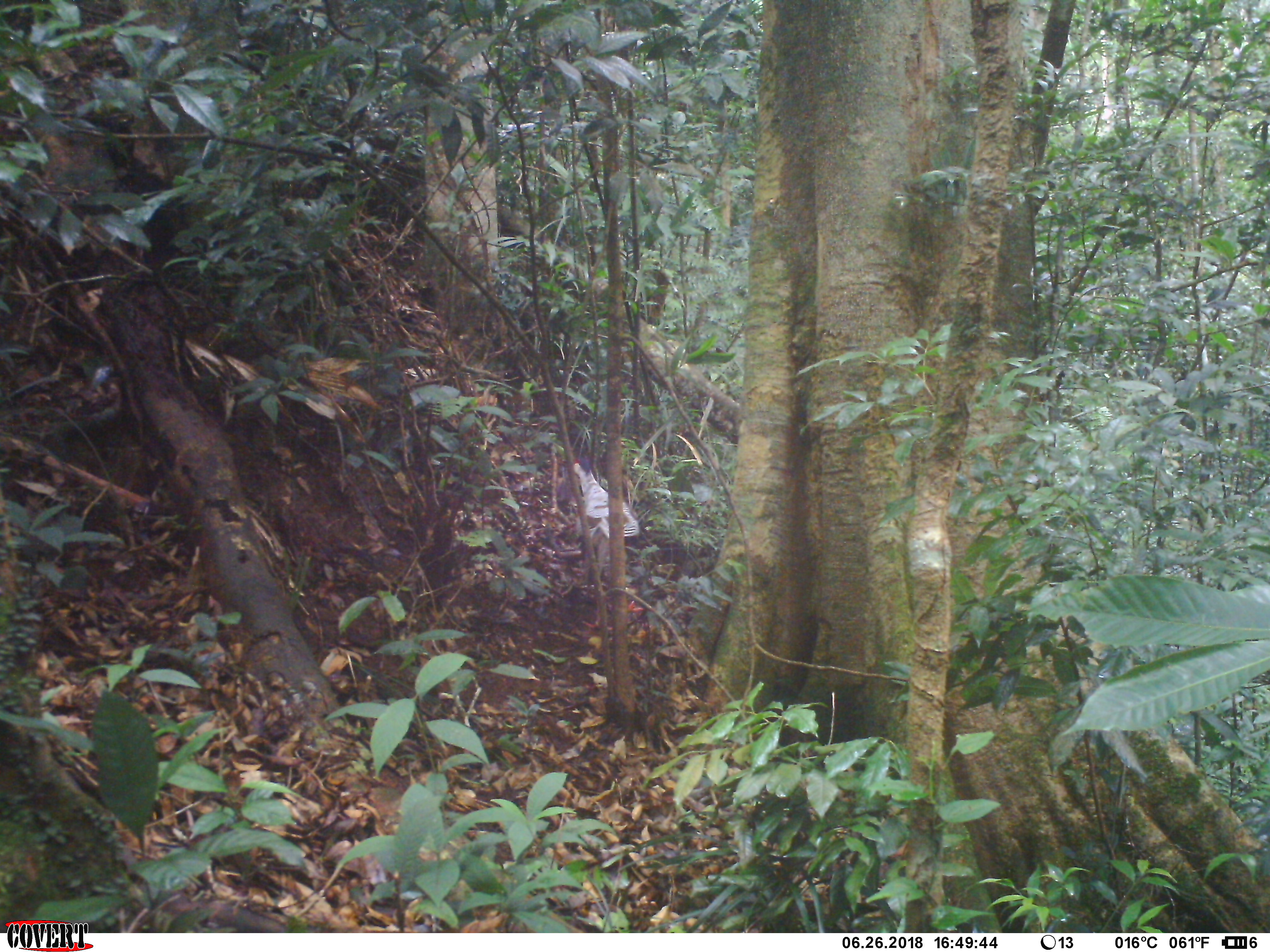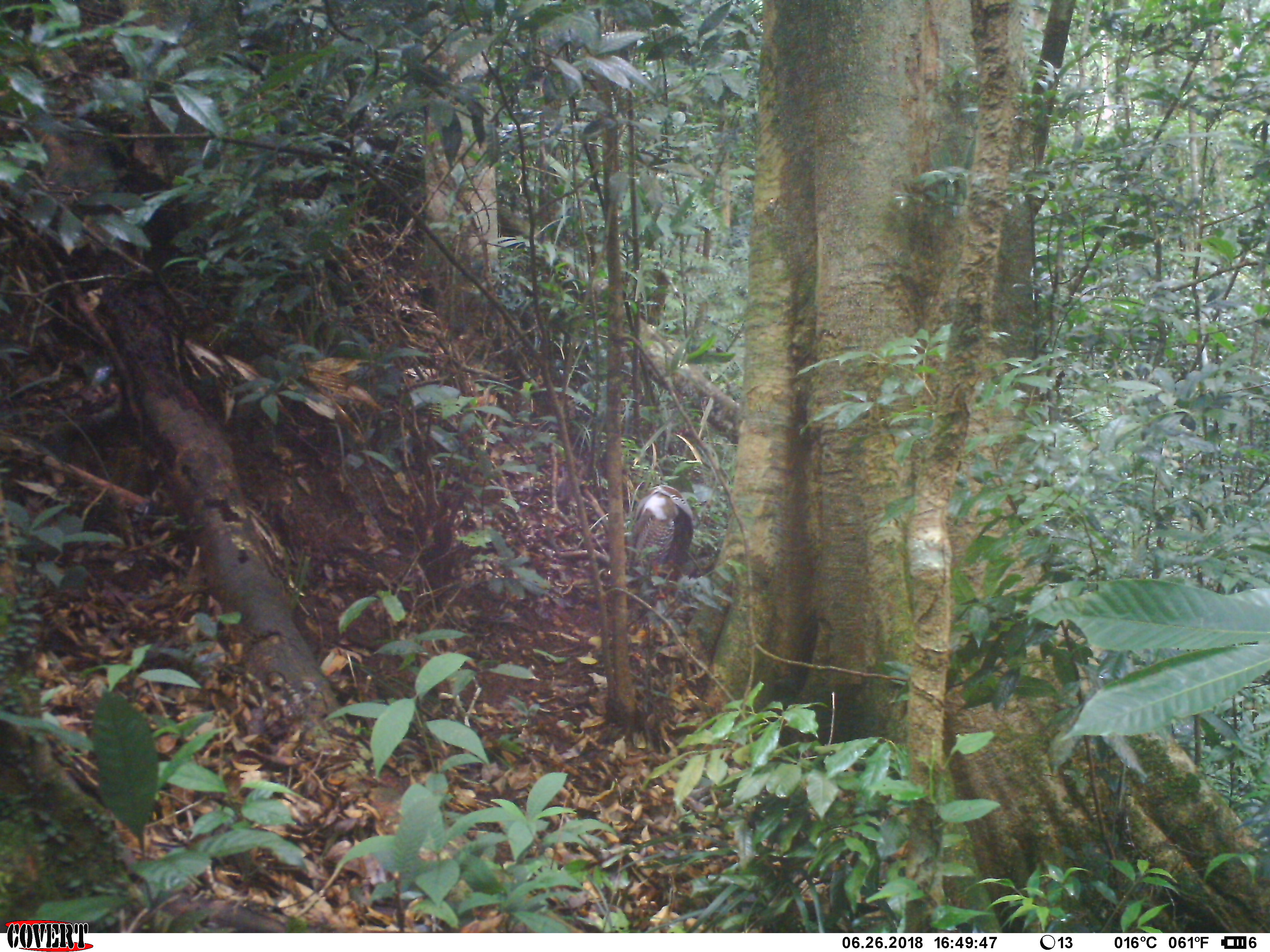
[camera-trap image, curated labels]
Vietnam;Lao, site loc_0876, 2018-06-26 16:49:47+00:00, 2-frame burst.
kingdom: Animalia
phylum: Chordata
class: Aves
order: Galliformes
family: Phasianidae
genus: Lophura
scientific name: Lophura nycthemera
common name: silver pheasant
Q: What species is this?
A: Silver pheasant (Lophura nycthemera).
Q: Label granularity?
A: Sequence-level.